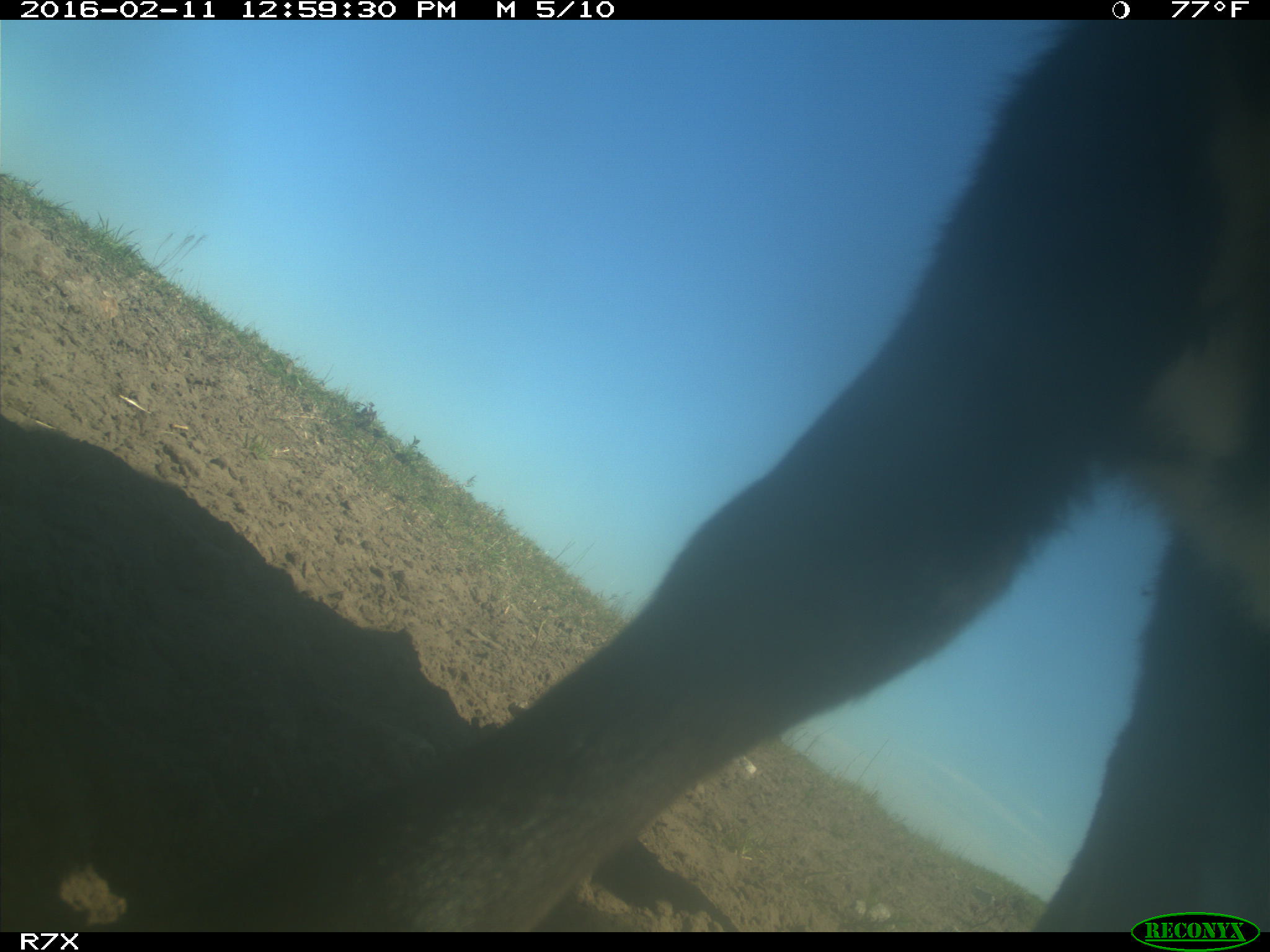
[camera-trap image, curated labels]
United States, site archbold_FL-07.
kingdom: Animalia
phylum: Chordata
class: Mammalia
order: Artiodactyla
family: Bovidae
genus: Bos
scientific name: Bos taurus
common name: domestic cow